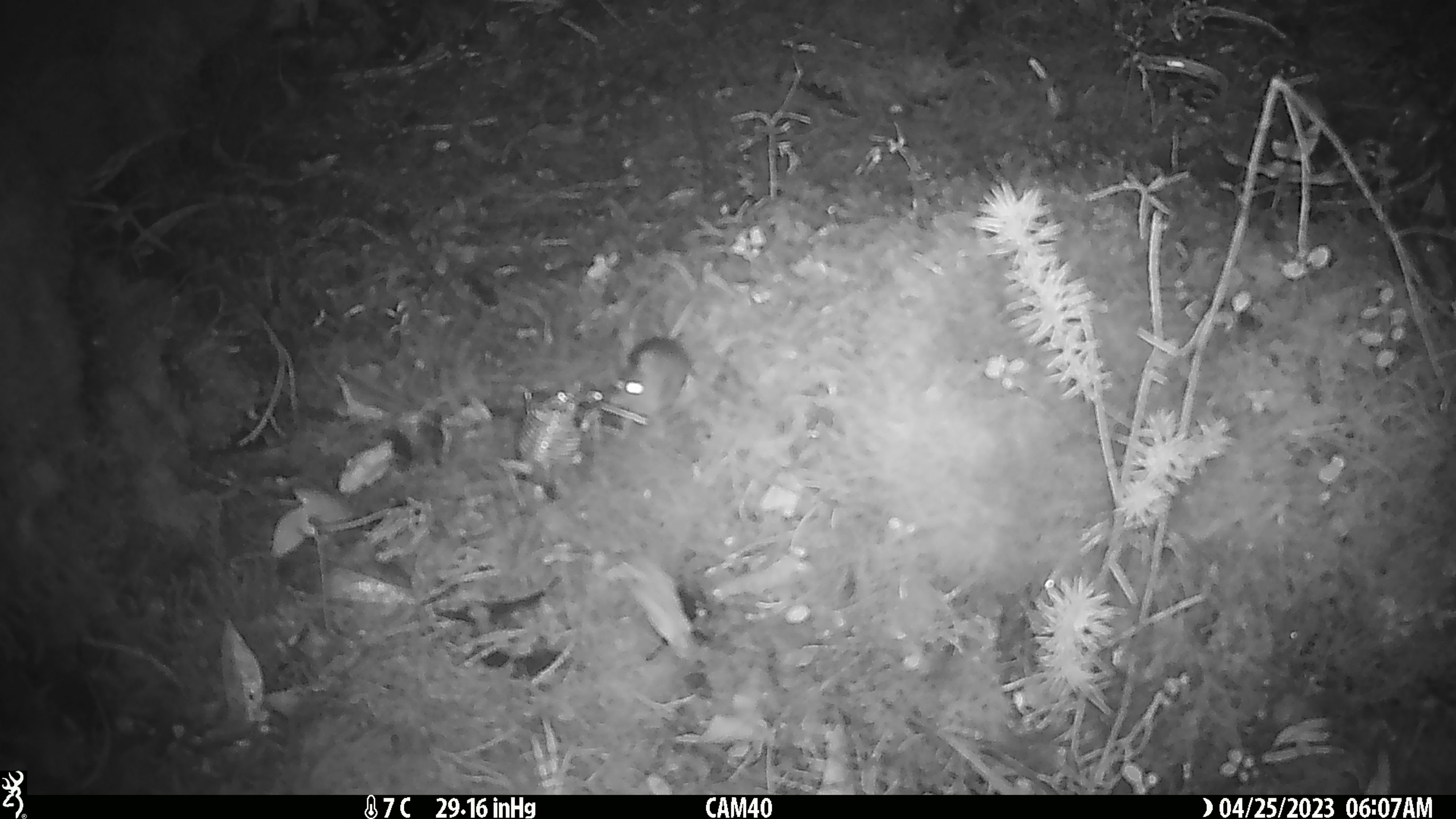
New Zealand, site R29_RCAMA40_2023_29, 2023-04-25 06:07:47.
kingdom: Animalia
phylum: Chordata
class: Mammalia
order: Rodentia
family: Muridae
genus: Mus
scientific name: Mus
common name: mouse